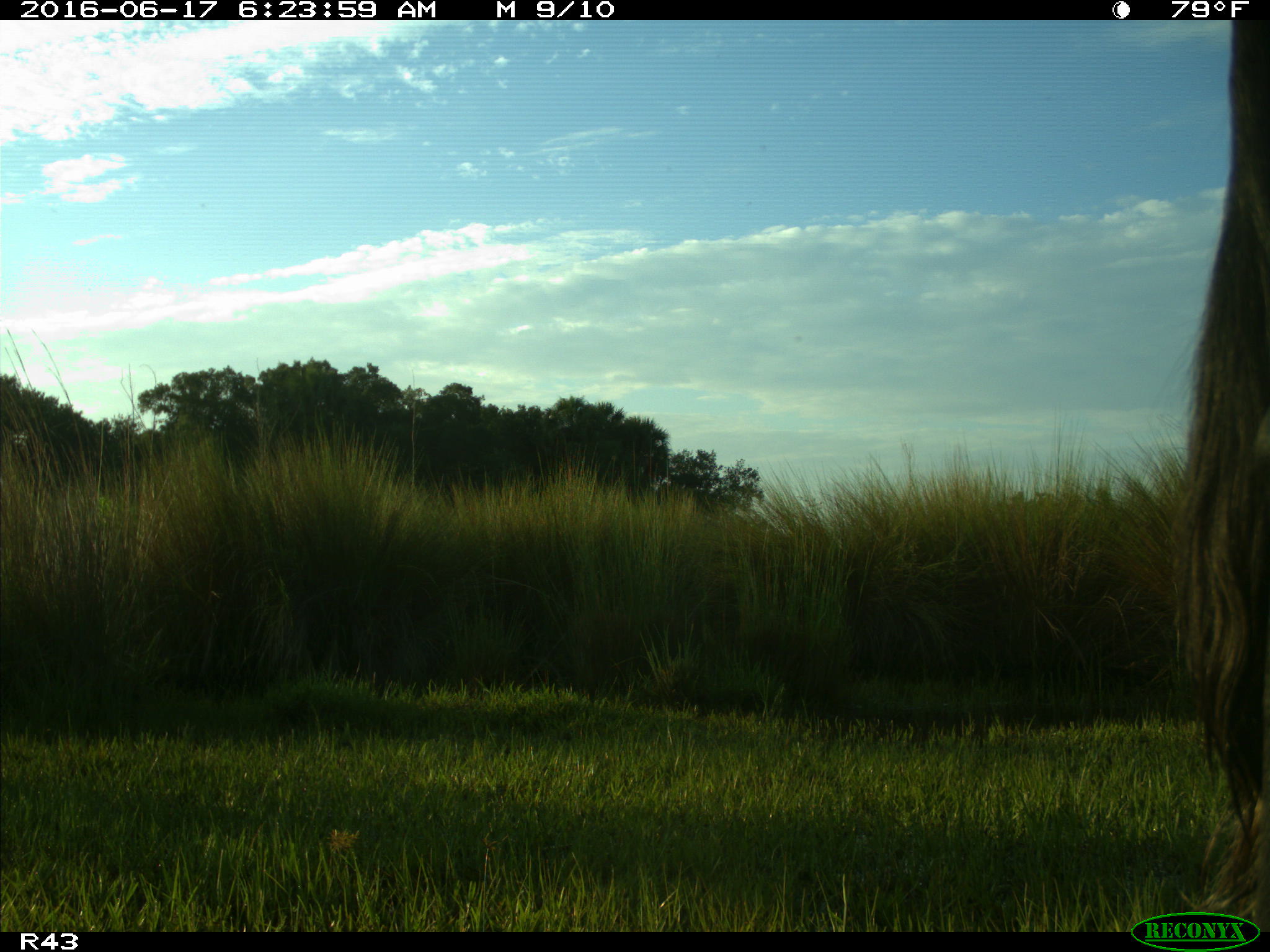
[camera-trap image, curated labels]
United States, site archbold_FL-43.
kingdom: Animalia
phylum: Chordata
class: Mammalia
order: Artiodactyla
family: Bovidae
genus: Bos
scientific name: Bos taurus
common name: domestic cow